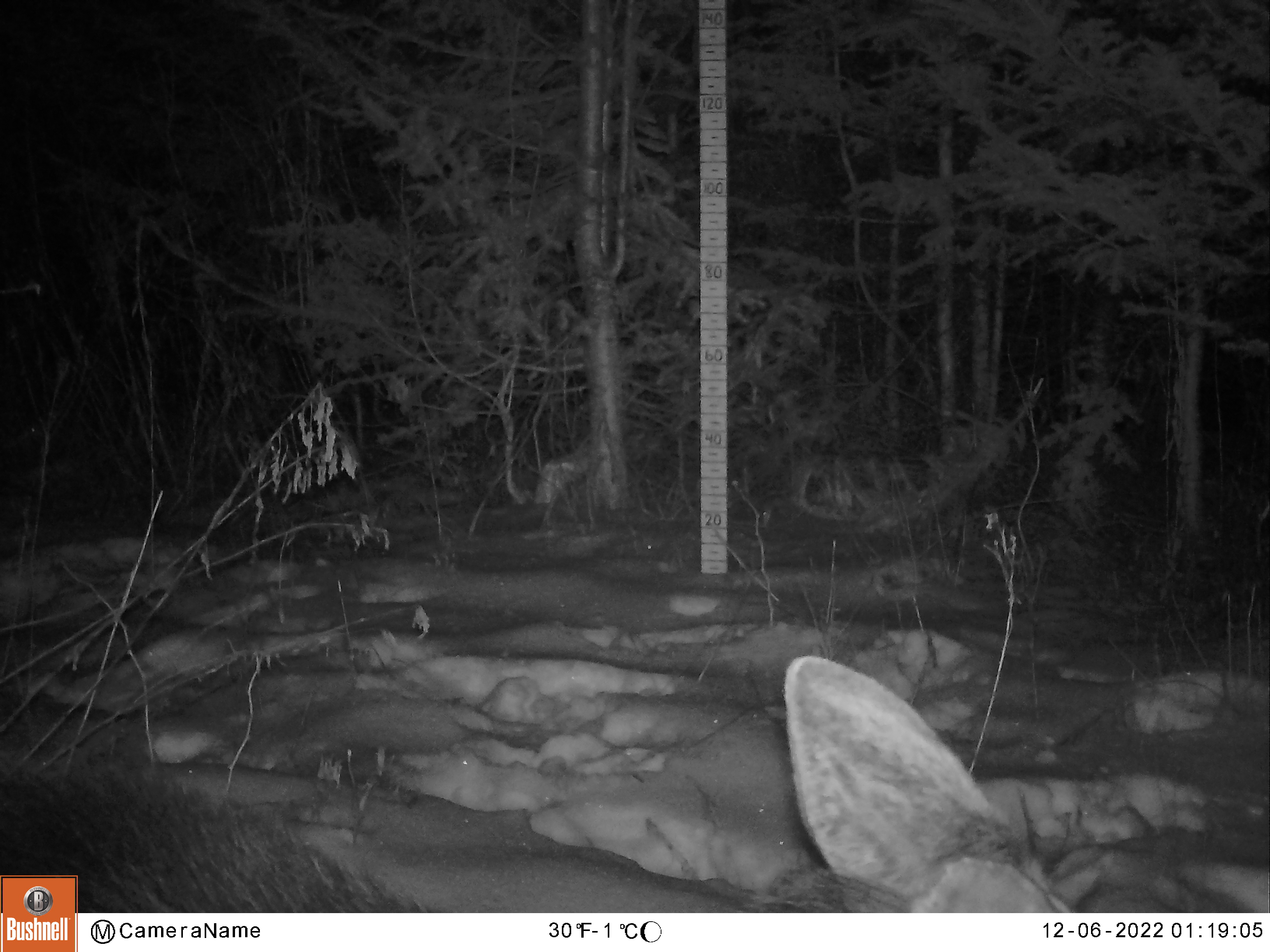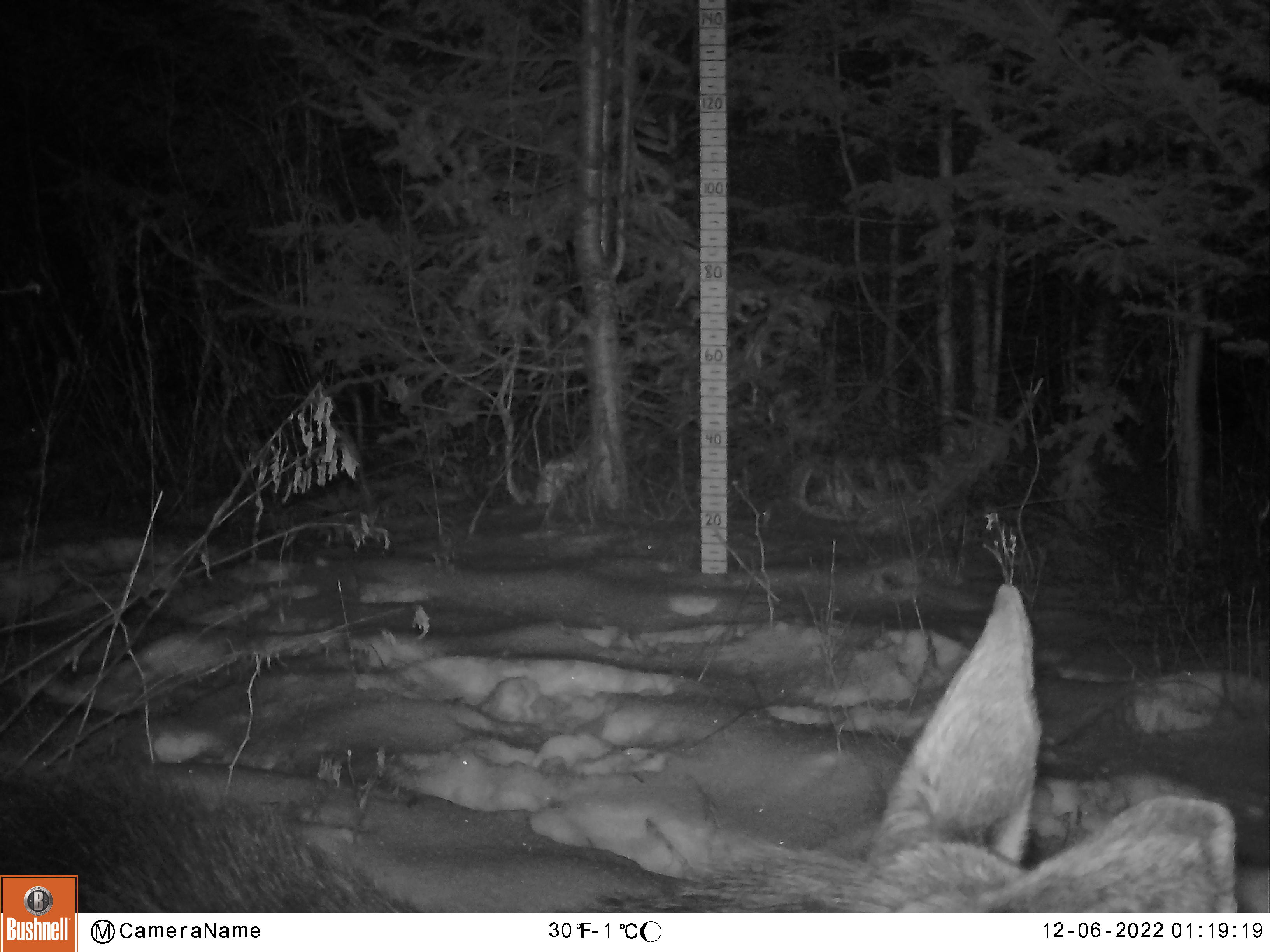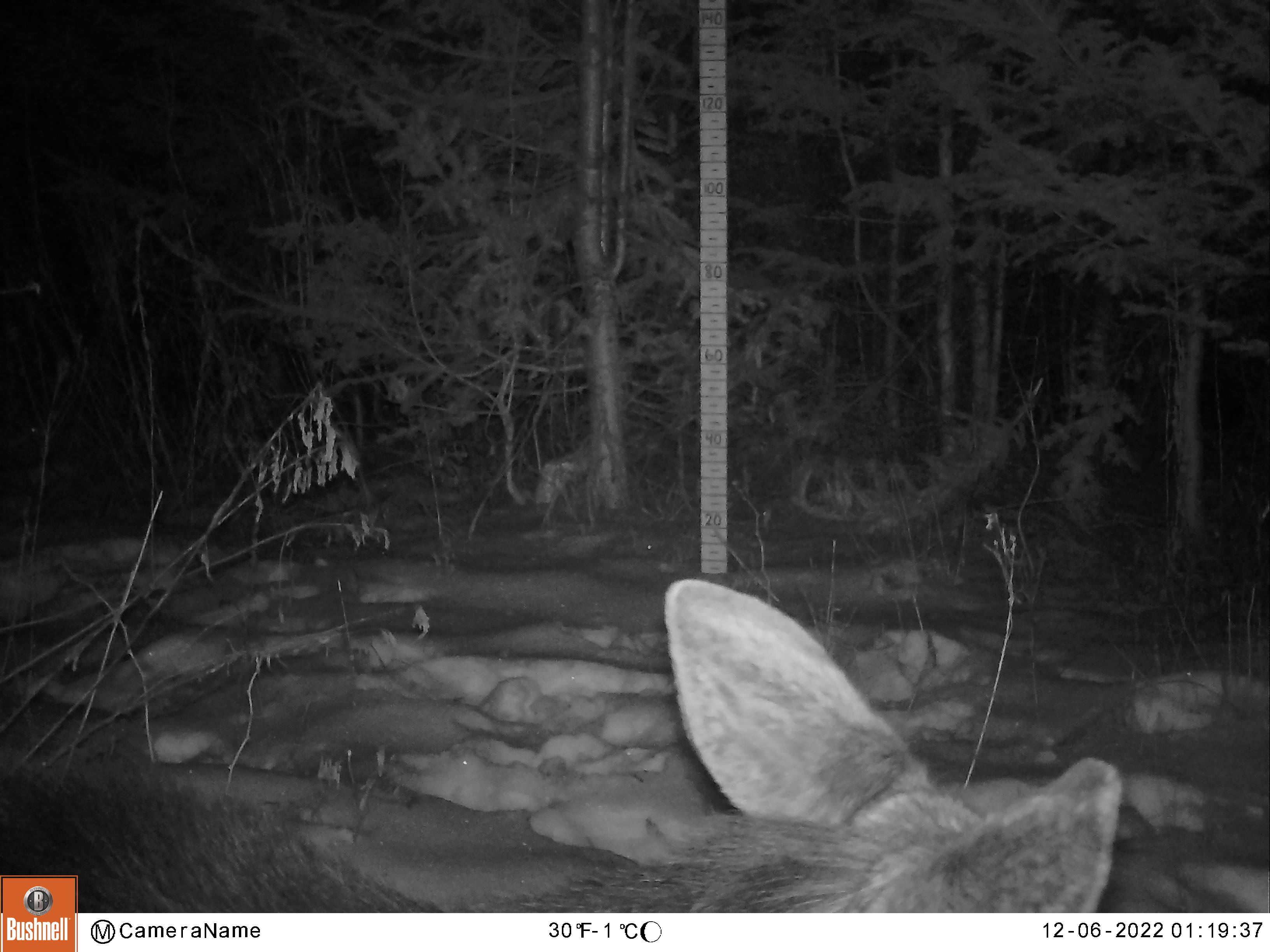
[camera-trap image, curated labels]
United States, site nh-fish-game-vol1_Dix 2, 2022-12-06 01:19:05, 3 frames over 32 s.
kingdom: Animalia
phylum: Chordata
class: Mammalia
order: Artiodactyla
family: Cervidae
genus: Alces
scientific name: Alces alces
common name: moose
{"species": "moose (Alces alces)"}